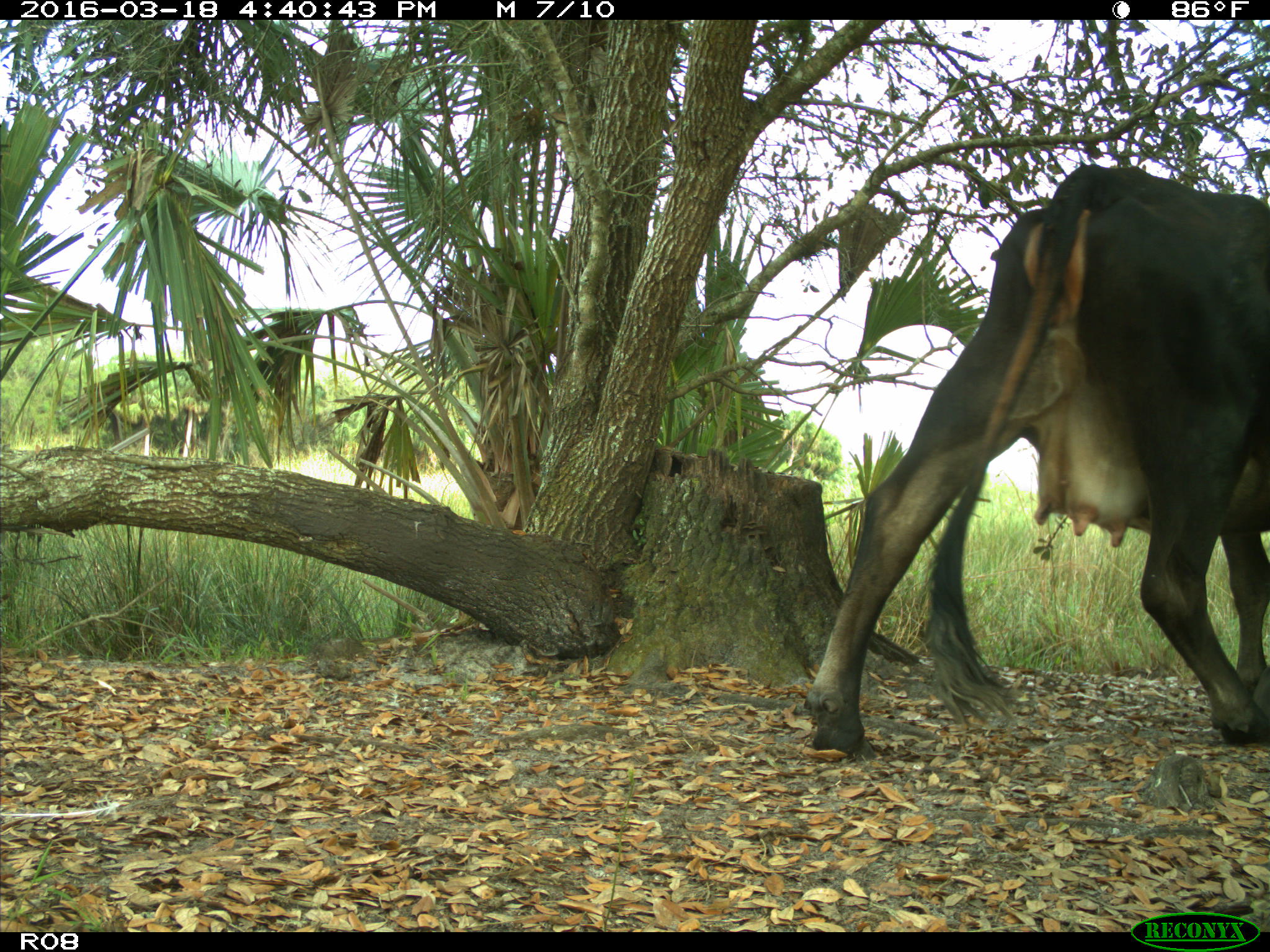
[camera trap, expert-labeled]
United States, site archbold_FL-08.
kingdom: Animalia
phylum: Chordata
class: Mammalia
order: Artiodactyla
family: Bovidae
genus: Bos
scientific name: Bos taurus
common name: domestic cow